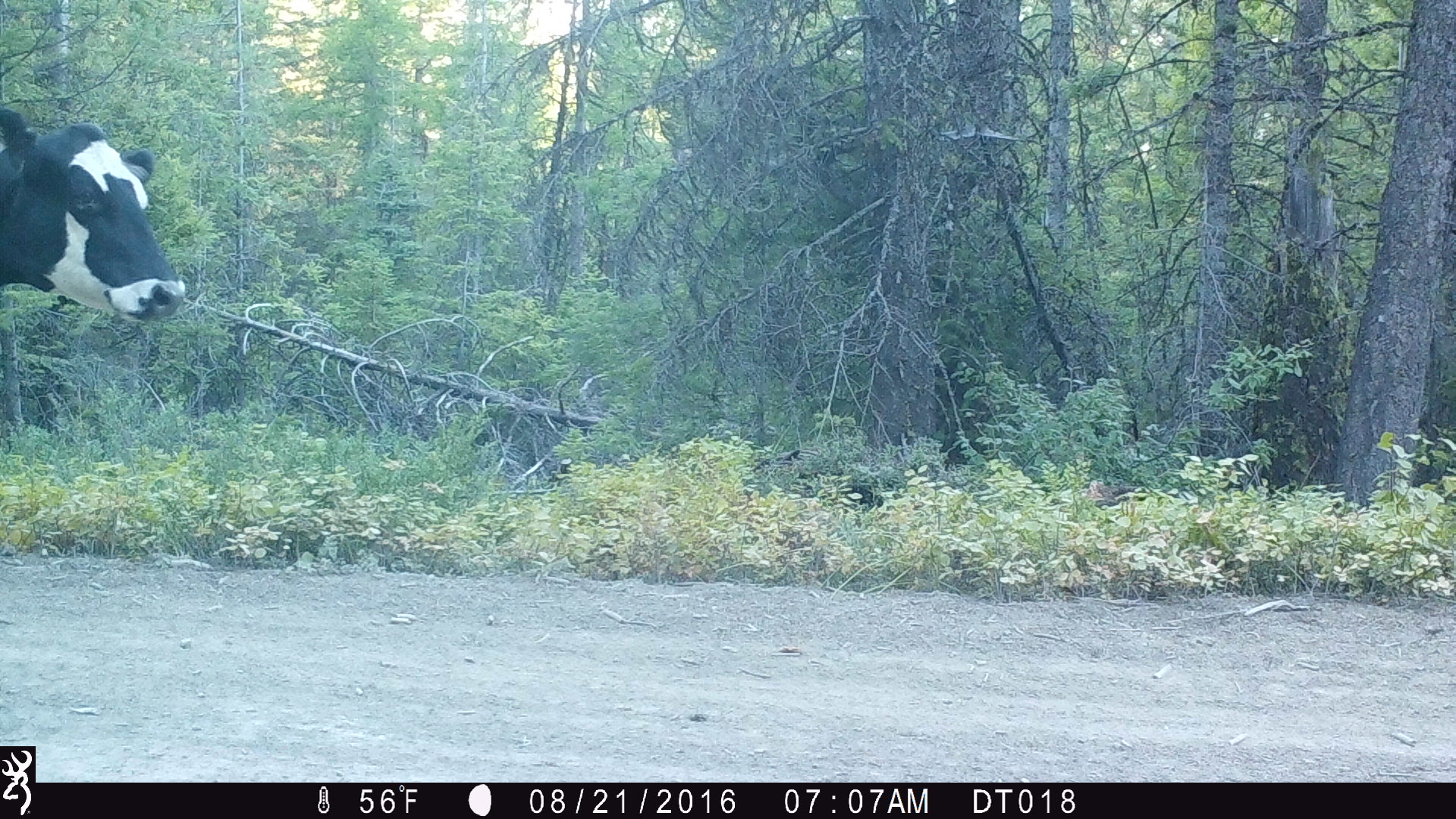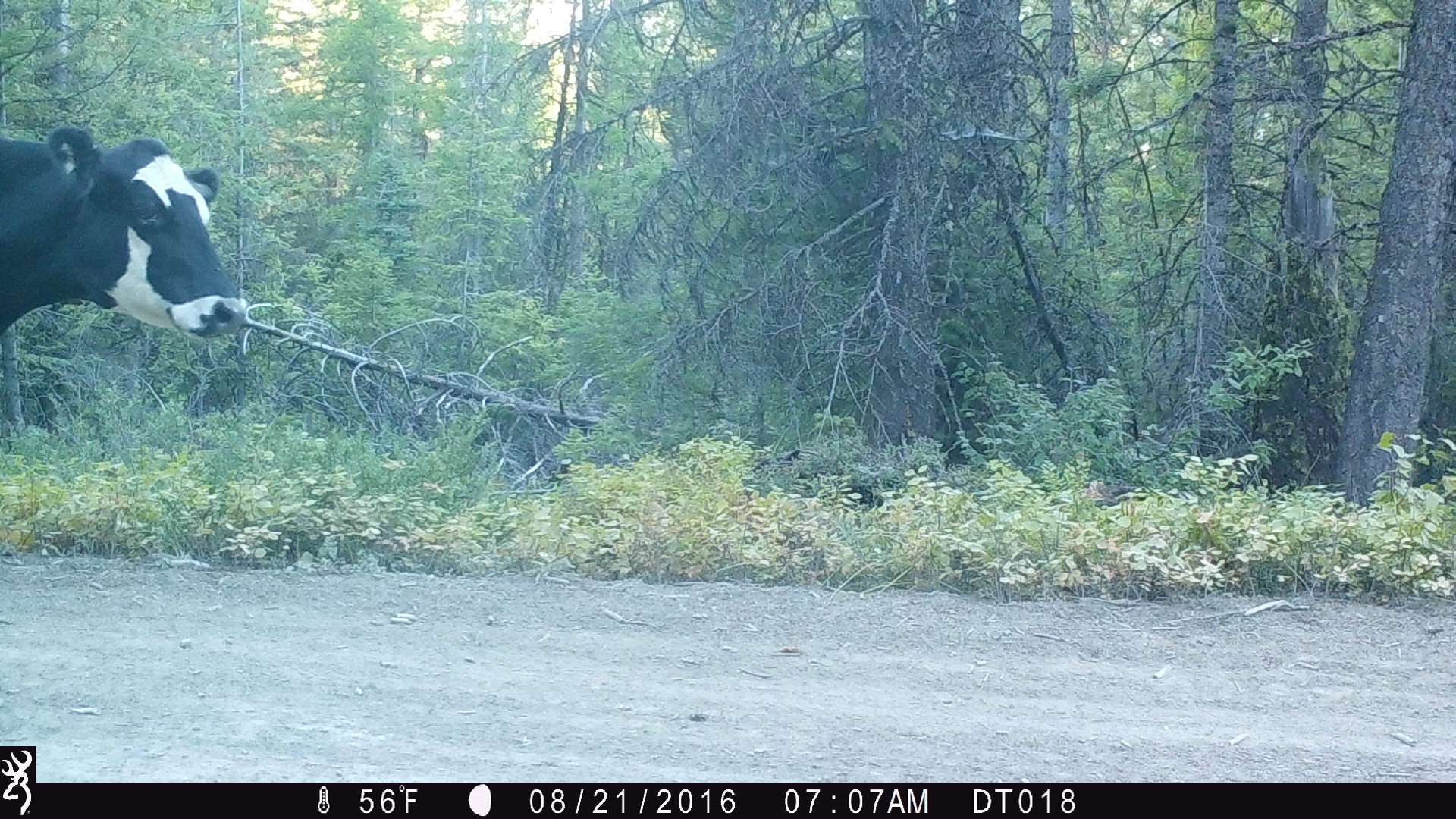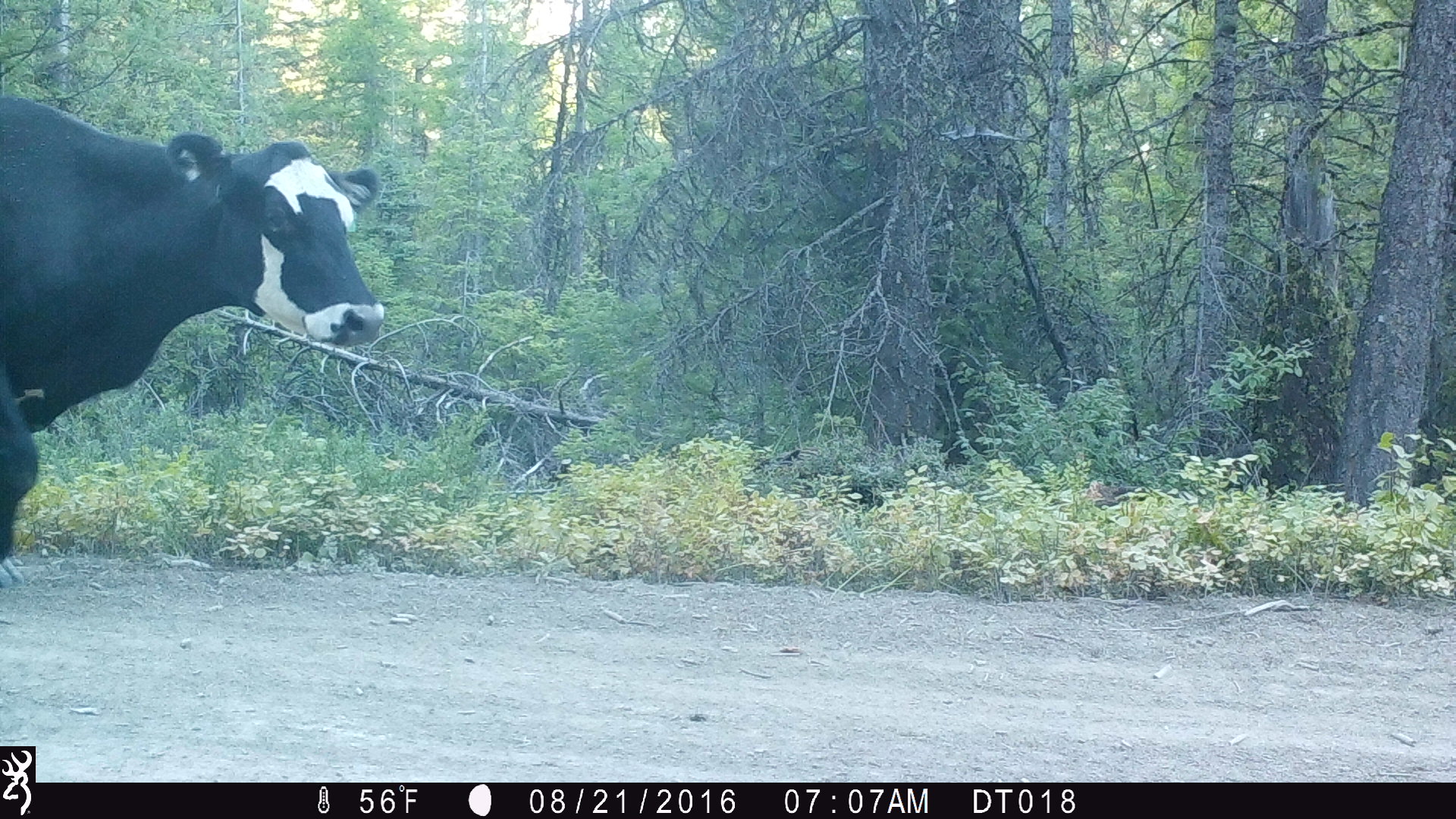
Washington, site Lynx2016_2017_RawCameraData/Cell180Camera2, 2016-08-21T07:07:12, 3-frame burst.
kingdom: Animalia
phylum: Chordata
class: Mammalia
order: Artiodactyla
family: Bovidae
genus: Bos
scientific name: Bos taurus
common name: domestic cattle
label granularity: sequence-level